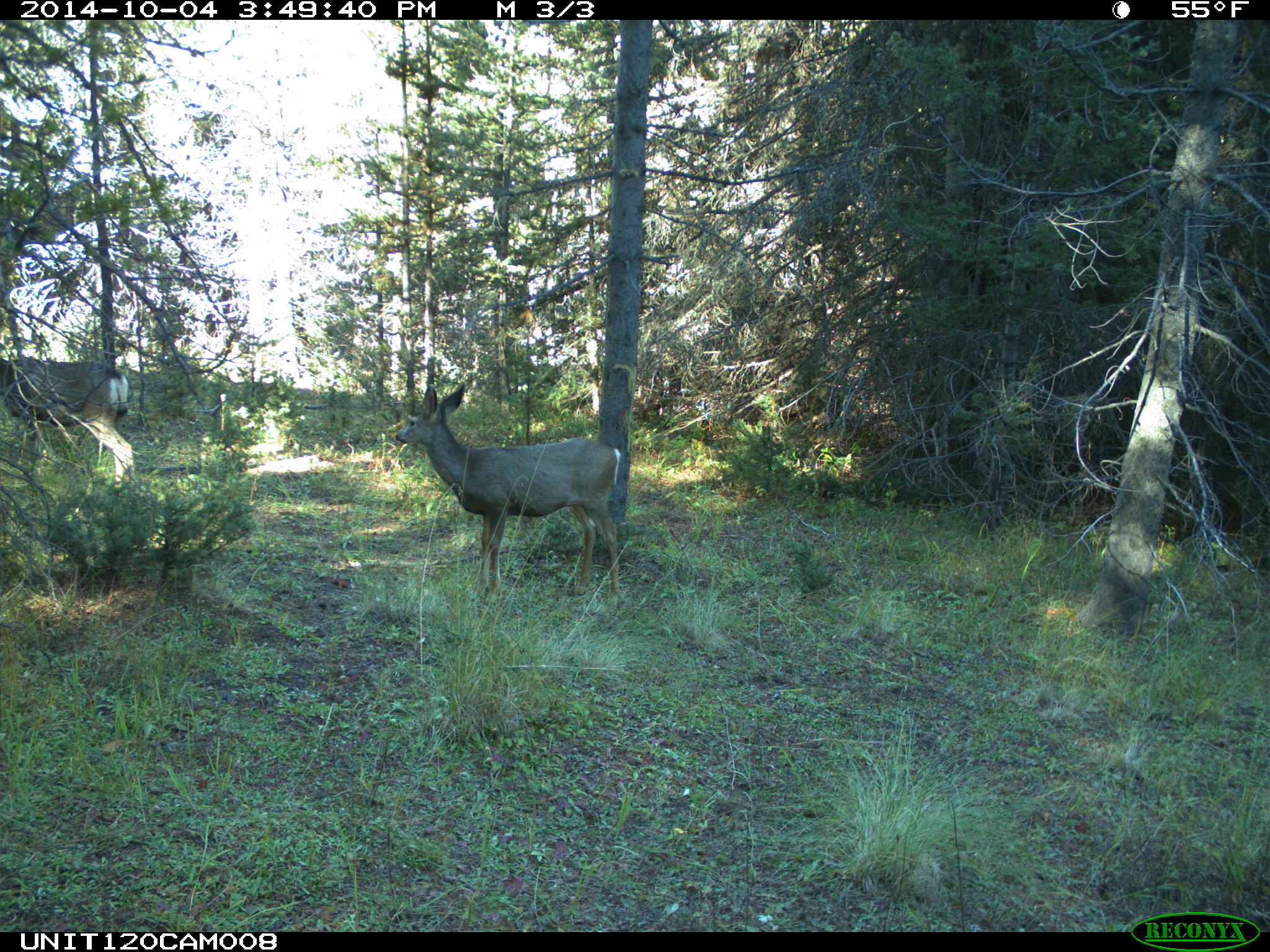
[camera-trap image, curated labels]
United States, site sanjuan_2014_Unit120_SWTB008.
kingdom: Animalia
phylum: Chordata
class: Mammalia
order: Artiodactyla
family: Cervidae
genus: Odocoileus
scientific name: Odocoileus hemionus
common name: mule deer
Odocoileus hemionus (mule deer).